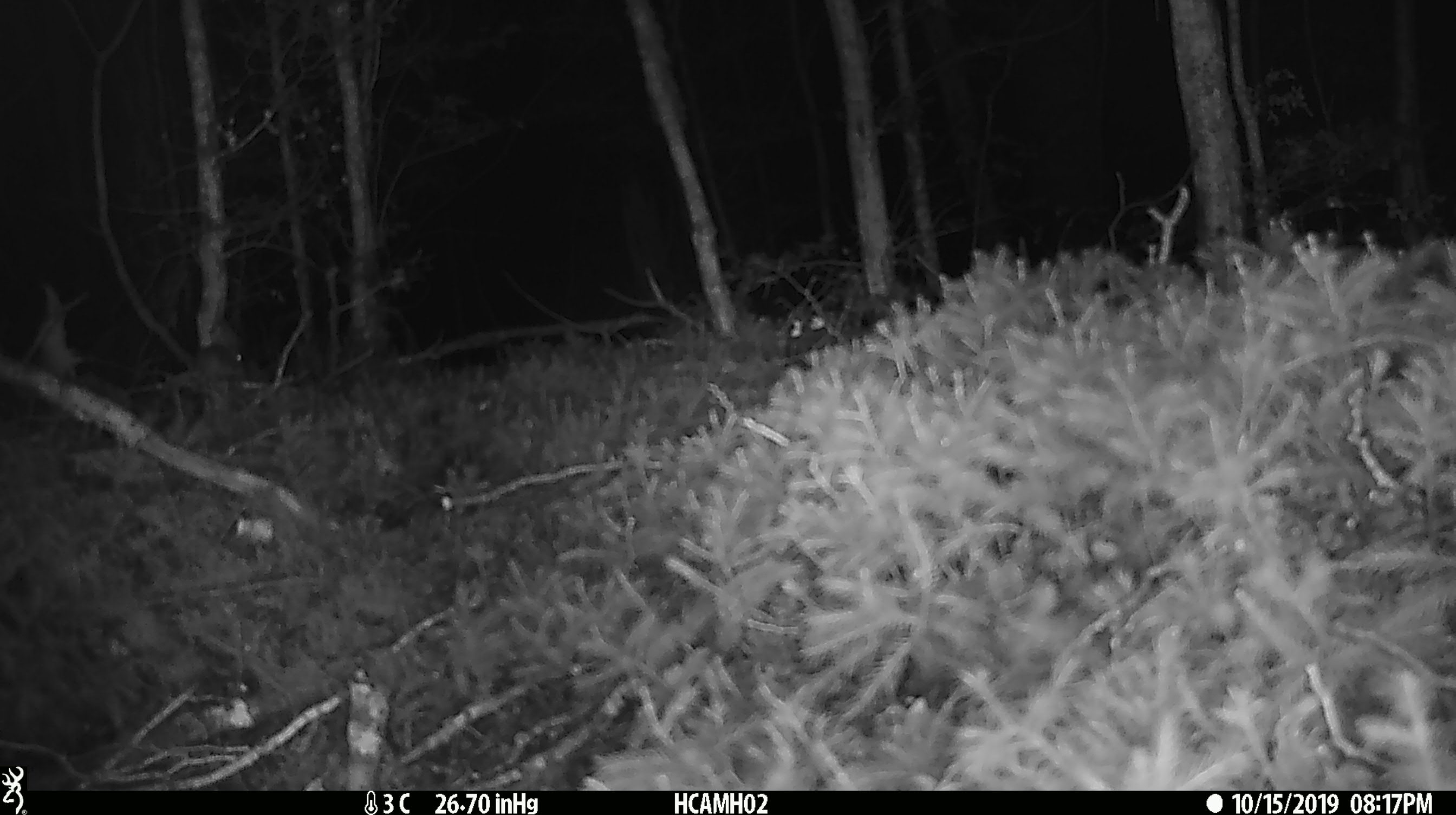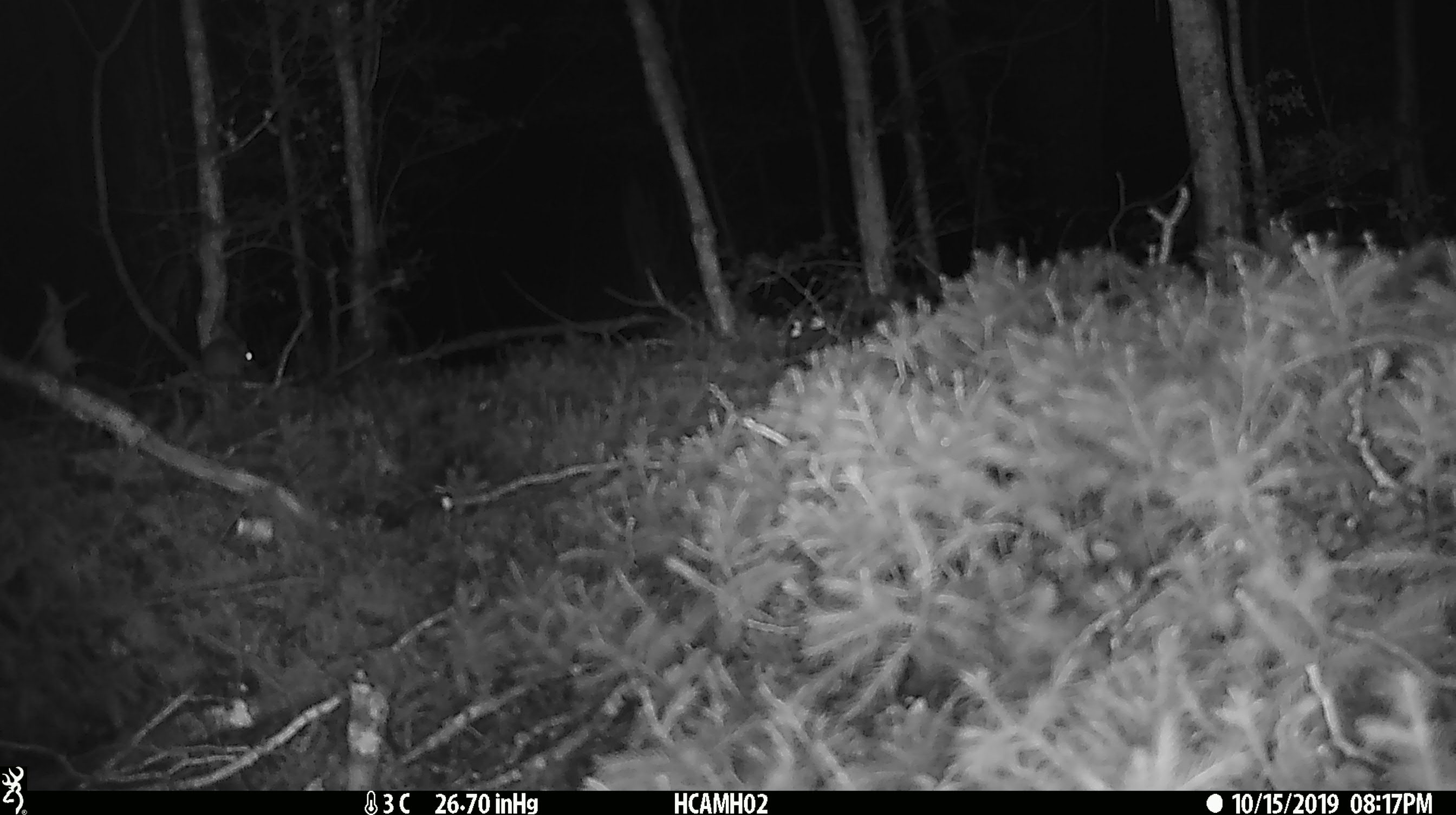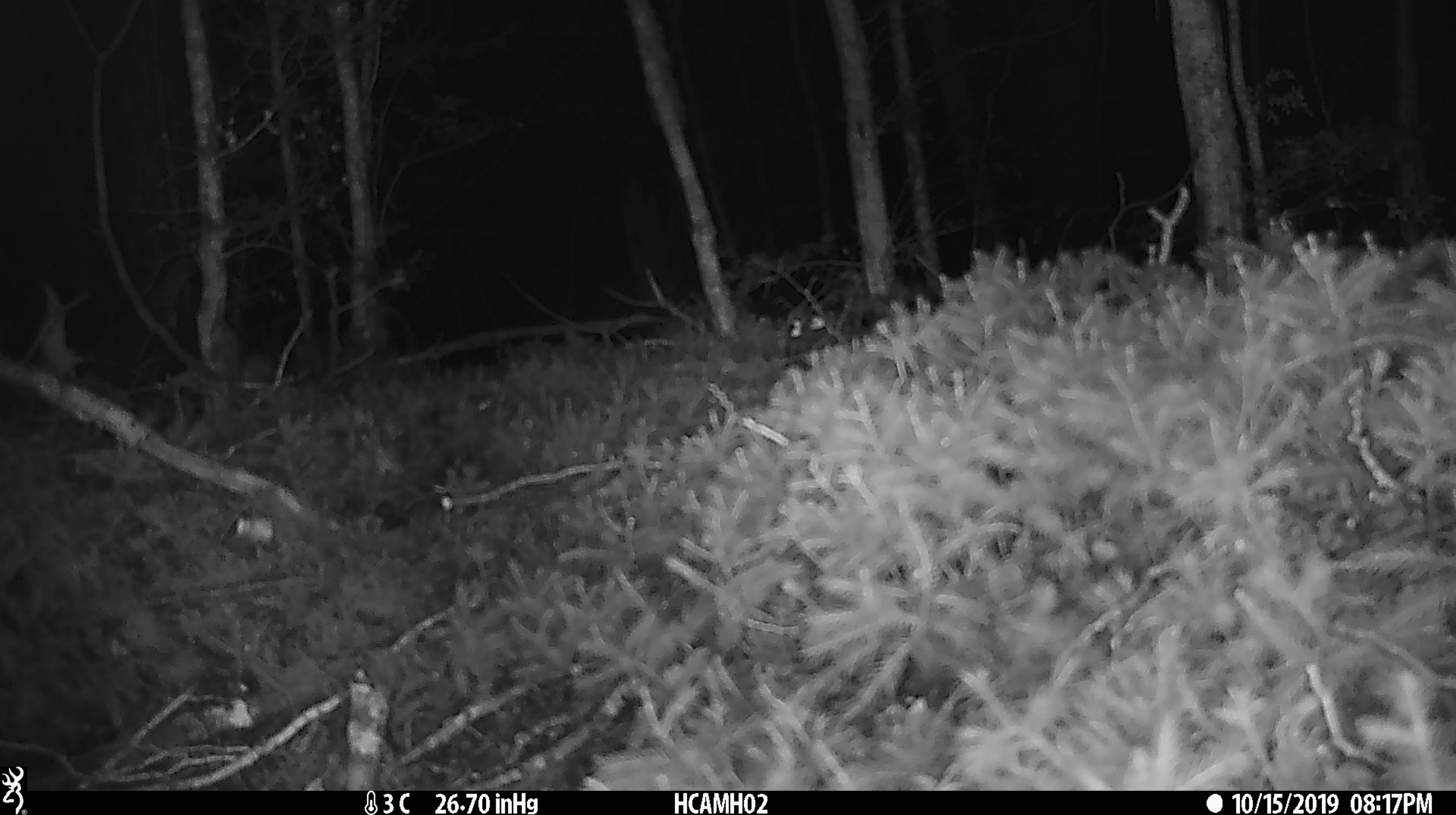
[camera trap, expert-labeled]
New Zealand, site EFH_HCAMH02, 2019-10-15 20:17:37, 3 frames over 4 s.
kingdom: Animalia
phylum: Chordata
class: Mammalia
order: Rodentia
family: Muridae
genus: Mus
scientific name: Mus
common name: mouse